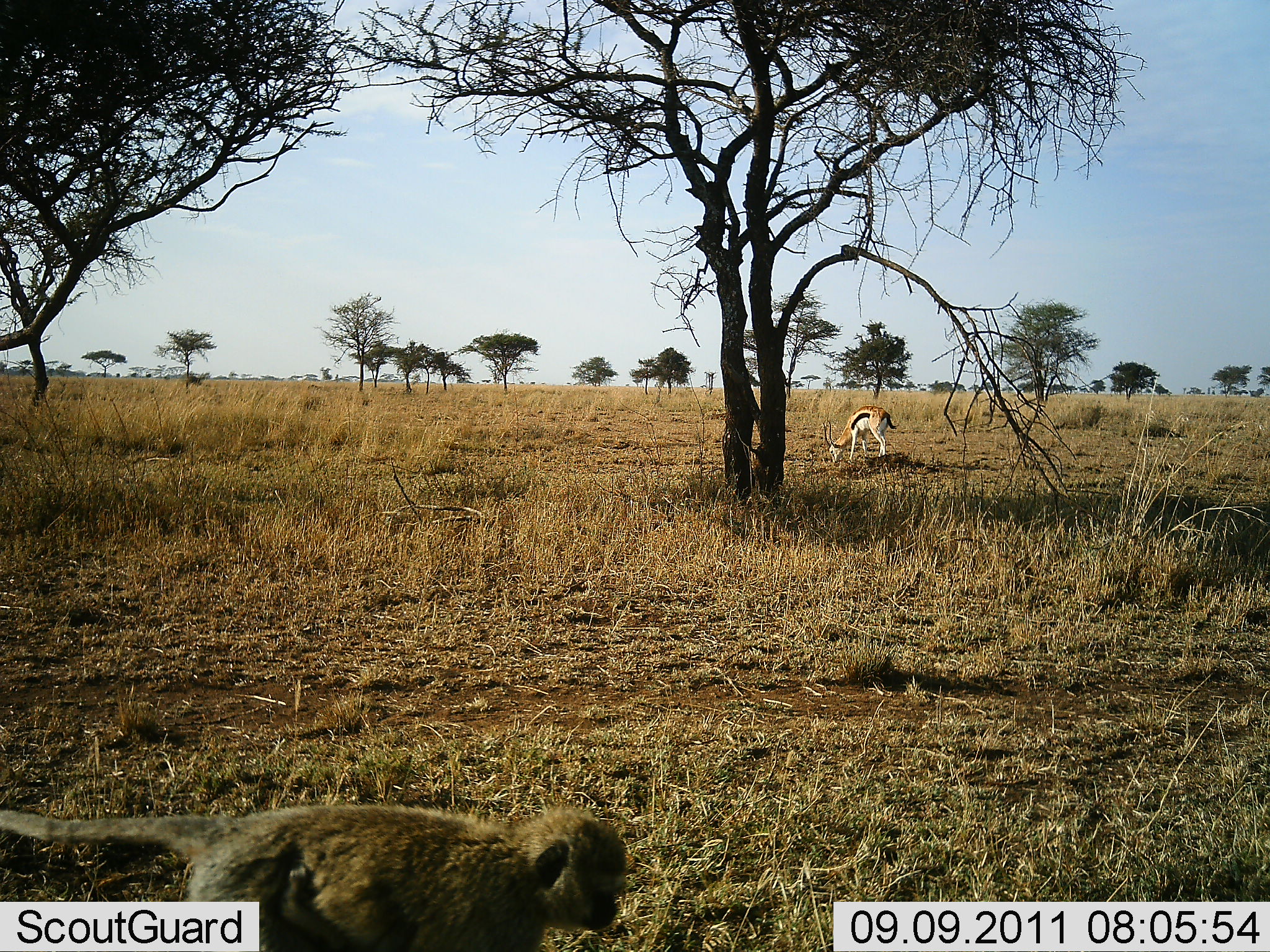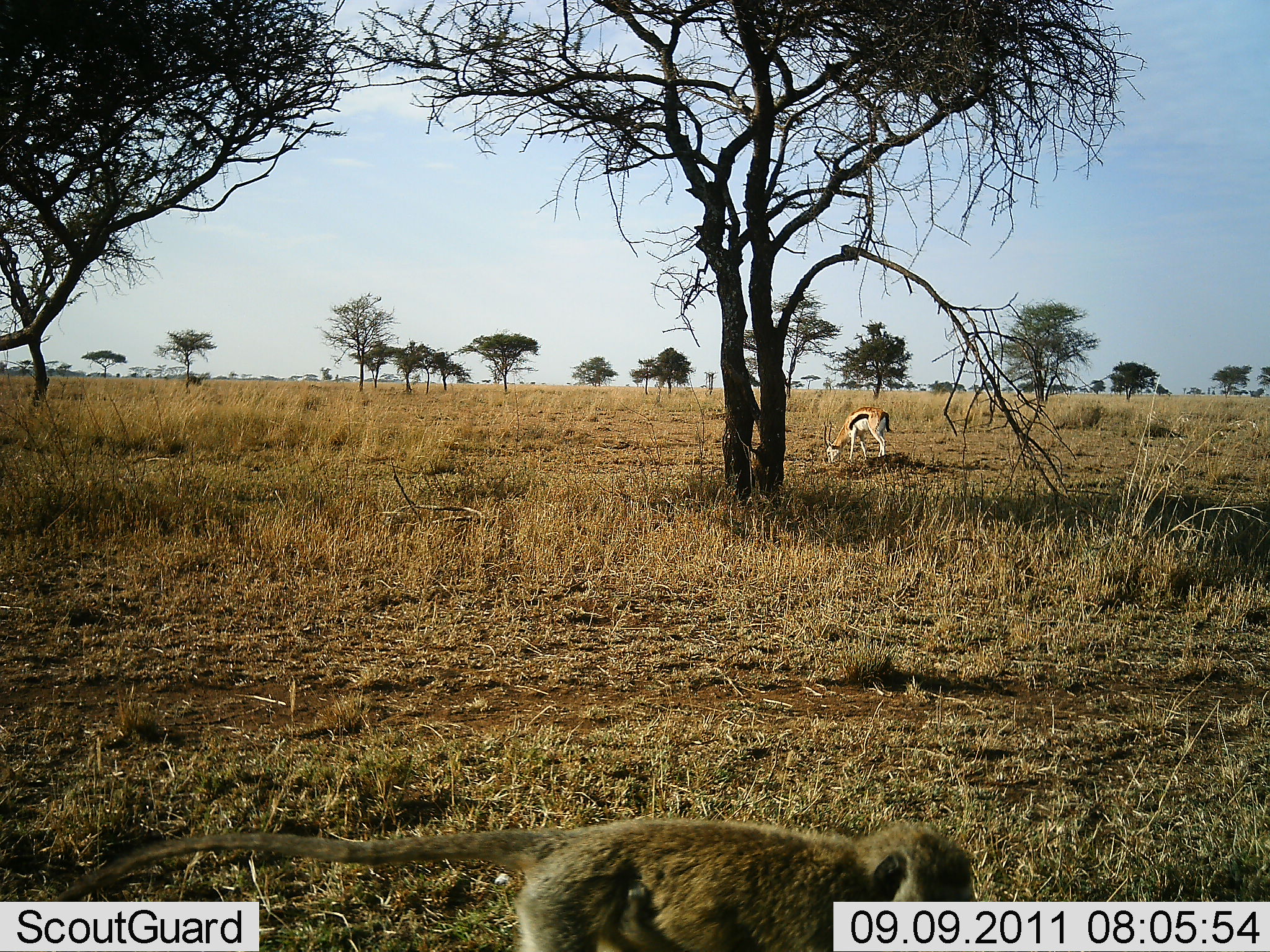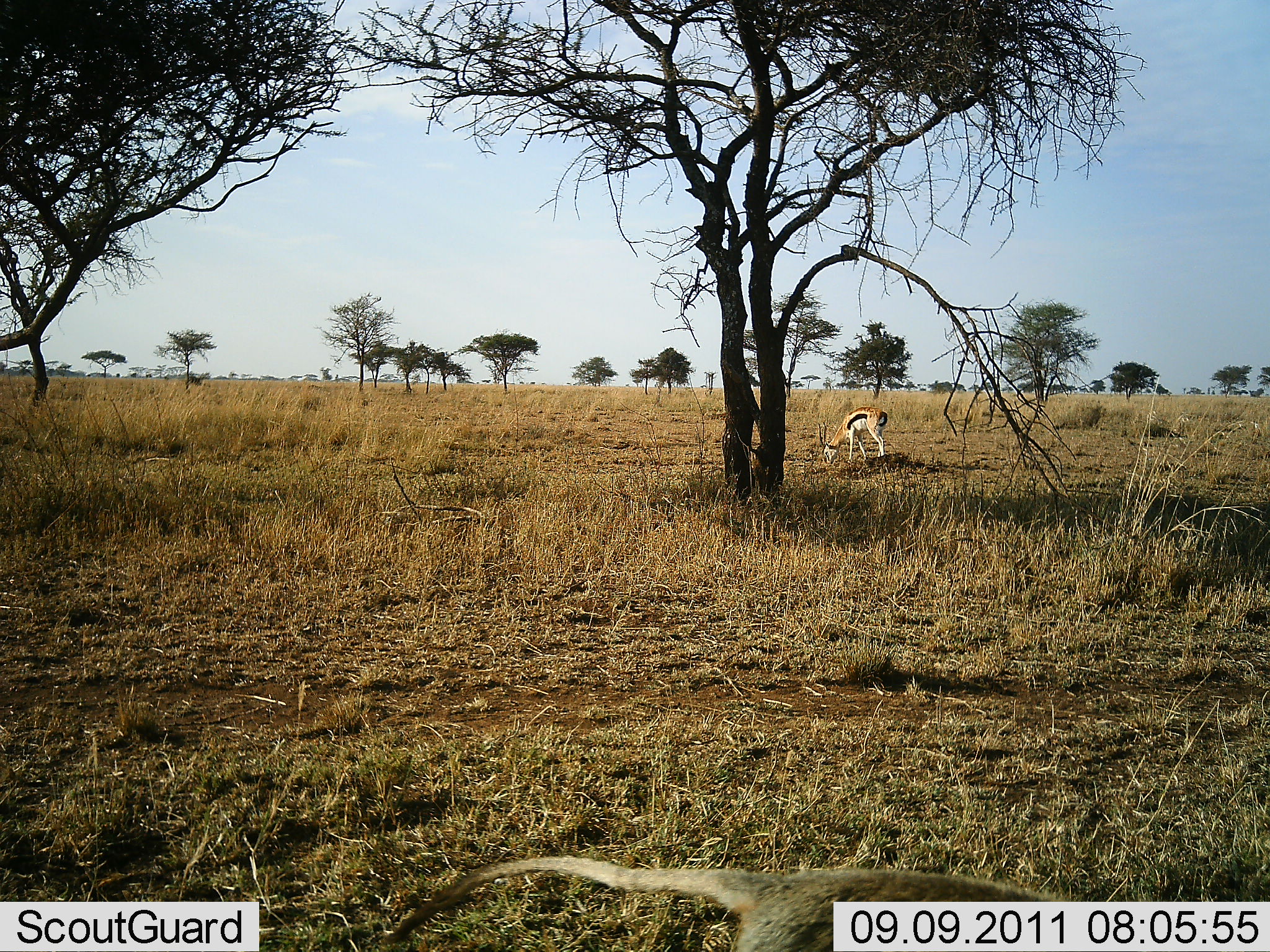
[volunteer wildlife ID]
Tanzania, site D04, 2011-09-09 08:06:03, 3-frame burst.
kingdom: Animalia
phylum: Chordata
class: Mammalia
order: Artiodactyla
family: Bovidae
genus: Eudorcas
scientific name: Eudorcas thomsonii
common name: thomson's gazelle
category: gazellethomsons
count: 1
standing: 21%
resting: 0%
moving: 5%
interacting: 0%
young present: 0%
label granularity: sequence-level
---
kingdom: Animalia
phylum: Chordata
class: Mammalia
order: Primates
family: Cercopithecidae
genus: Chlorocebus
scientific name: Chlorocebus pygerythrus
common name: vervet monkey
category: monkeyvervet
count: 1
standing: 0%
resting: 0%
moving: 100%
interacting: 0%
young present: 0%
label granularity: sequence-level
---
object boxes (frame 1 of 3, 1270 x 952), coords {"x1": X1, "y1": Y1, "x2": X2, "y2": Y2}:
animal: {"x1": 823, "y1": 406, "x2": 898, "y2": 464}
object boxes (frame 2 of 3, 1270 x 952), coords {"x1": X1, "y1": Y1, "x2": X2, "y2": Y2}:
animal: {"x1": 835, "y1": 407, "x2": 893, "y2": 441}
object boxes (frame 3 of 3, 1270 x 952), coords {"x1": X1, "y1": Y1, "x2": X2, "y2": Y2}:
animal: {"x1": 382, "y1": 855, "x2": 1066, "y2": 952}; {"x1": 818, "y1": 406, "x2": 888, "y2": 464}